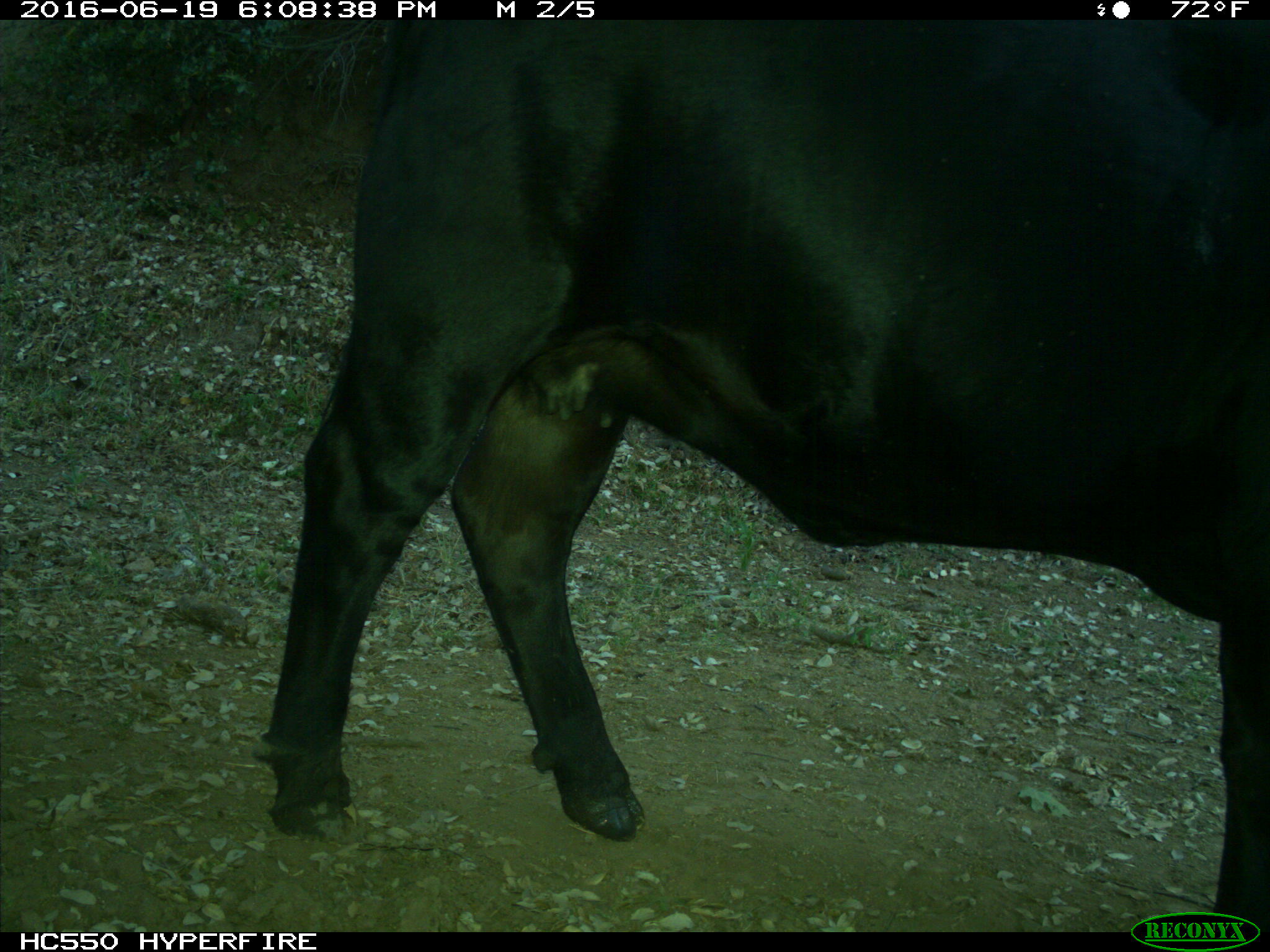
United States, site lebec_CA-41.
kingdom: Animalia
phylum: Chordata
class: Mammalia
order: Artiodactyla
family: Bovidae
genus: Bos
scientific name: Bos taurus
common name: domestic cow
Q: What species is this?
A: Bos taurus (domestic cow).